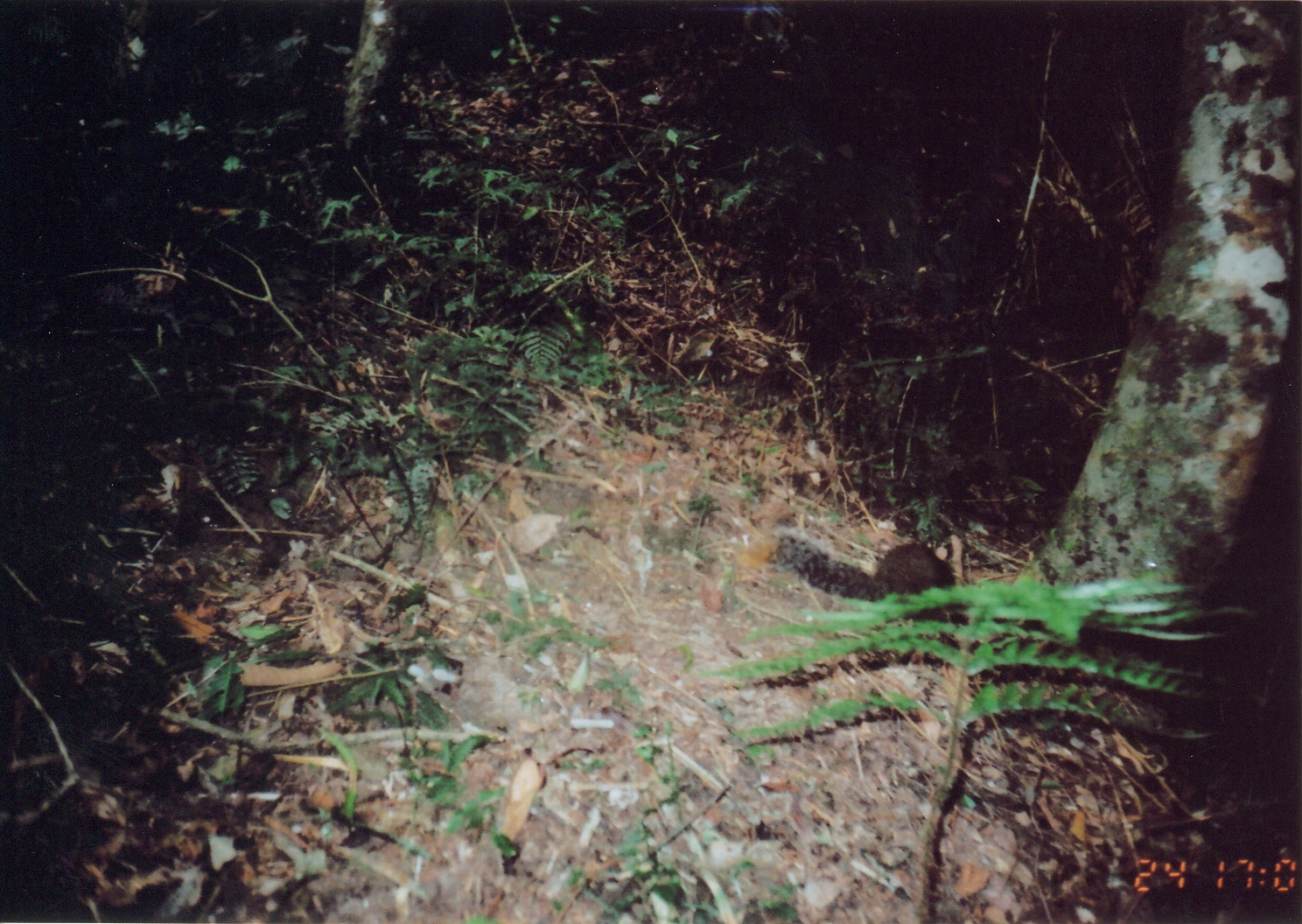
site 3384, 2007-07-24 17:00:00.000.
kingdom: Animalia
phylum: Chordata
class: Mammalia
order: Rodentia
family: Sciuridae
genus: Paraxerus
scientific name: Paraxerus vexillarius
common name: swynnerton's bush squirrel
Paraxerus vexillarius (swynnerton's bush squirrel), count 1.